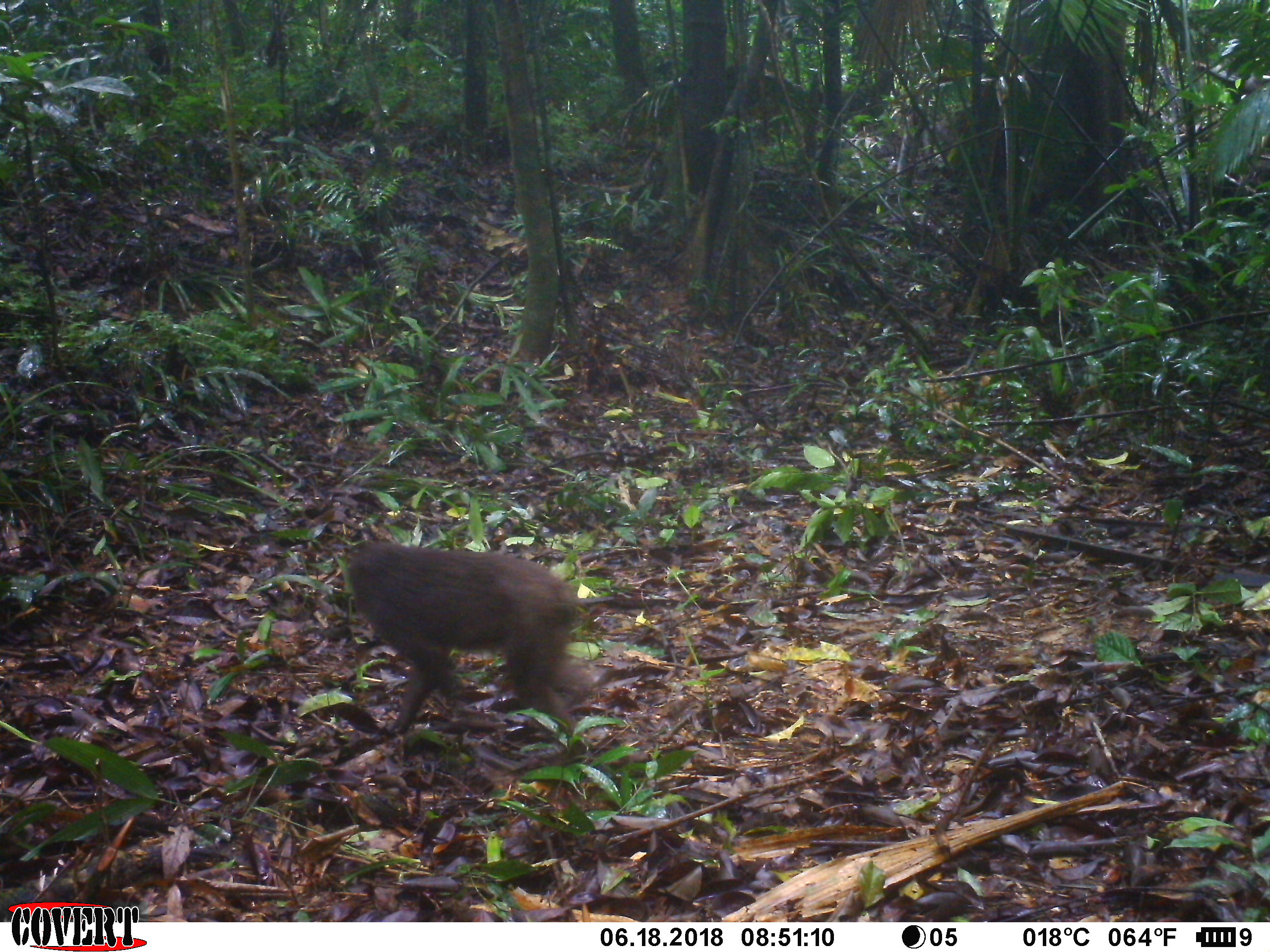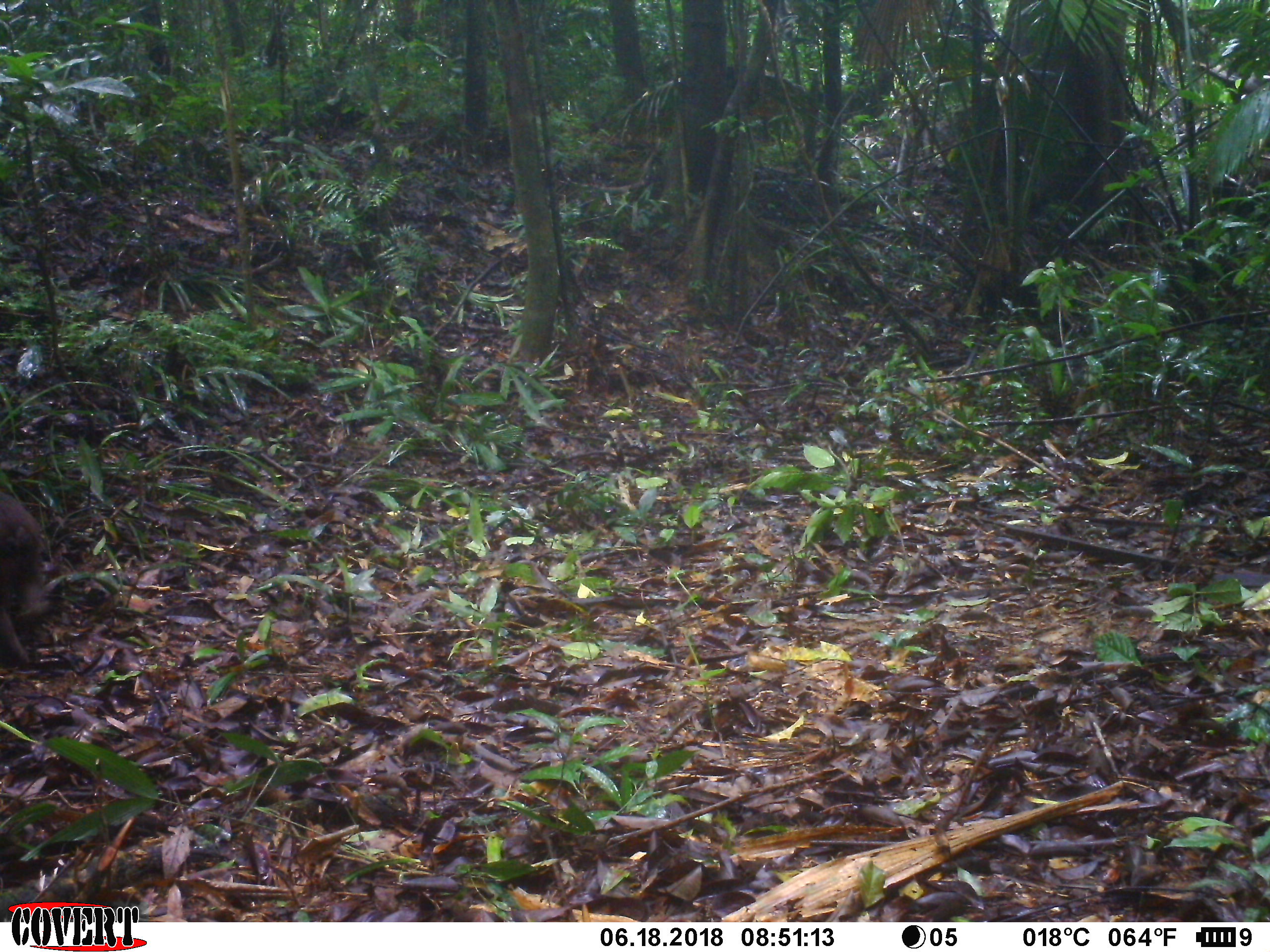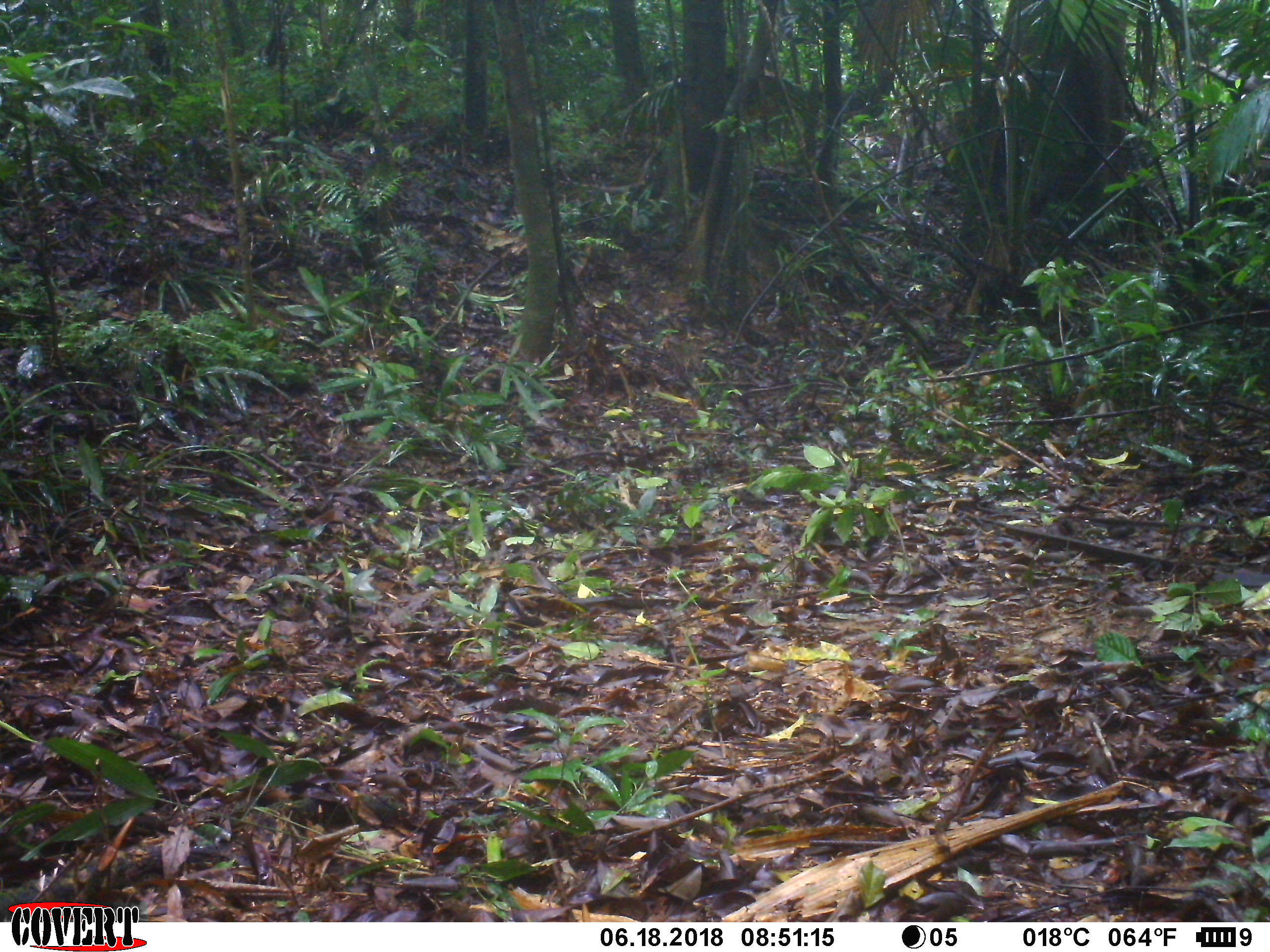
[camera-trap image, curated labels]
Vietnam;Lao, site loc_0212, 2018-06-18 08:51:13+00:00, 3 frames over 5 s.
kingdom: Animalia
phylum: Chordata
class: Mammalia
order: Primates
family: Cercopithecidae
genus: Macaca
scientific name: Macaca arctoides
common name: stump-tailed macaque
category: stump tailed macaque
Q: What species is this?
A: Stump tailed macaque (stump-tailed macaque) (Macaca arctoides).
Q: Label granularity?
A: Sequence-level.